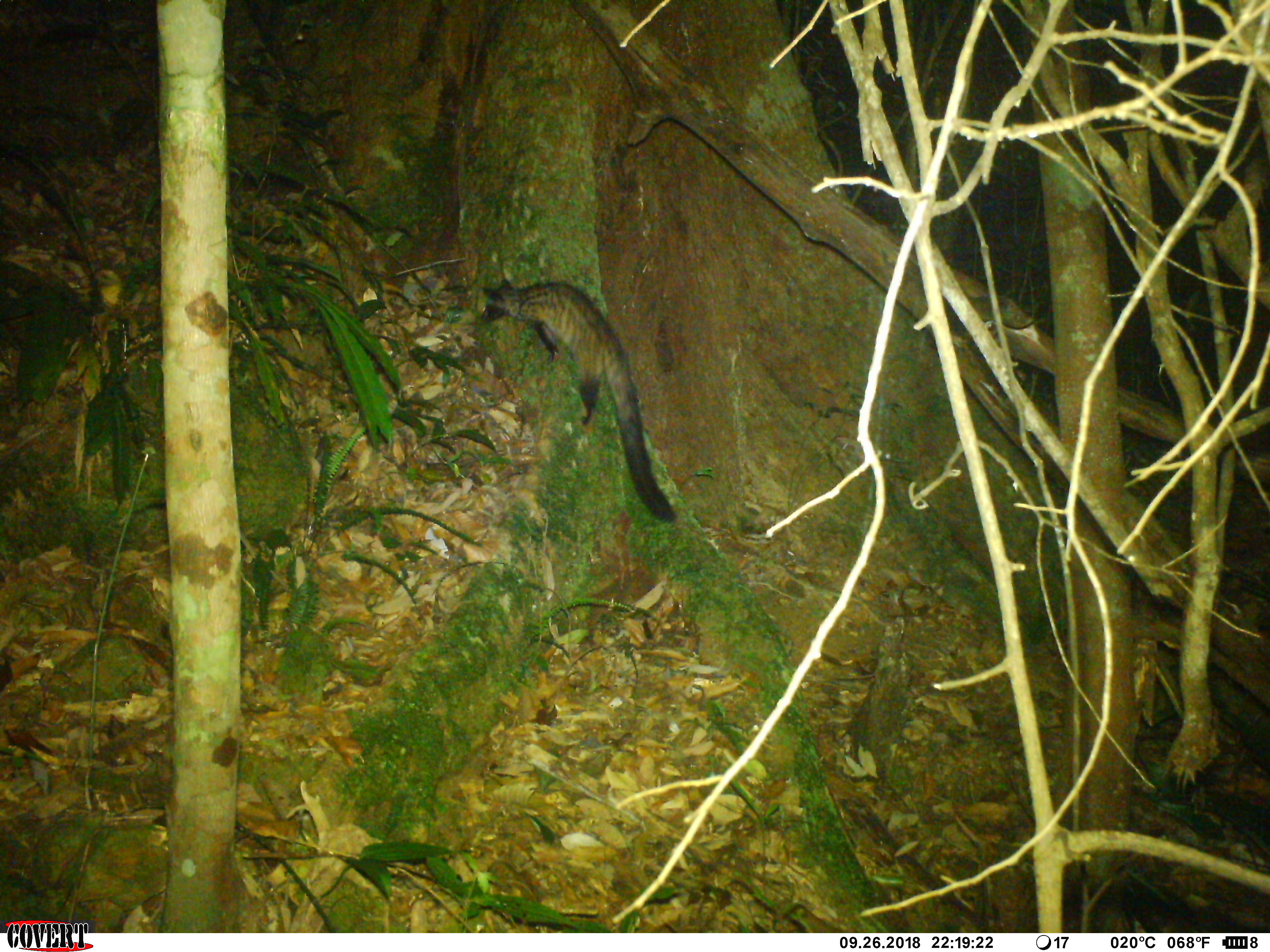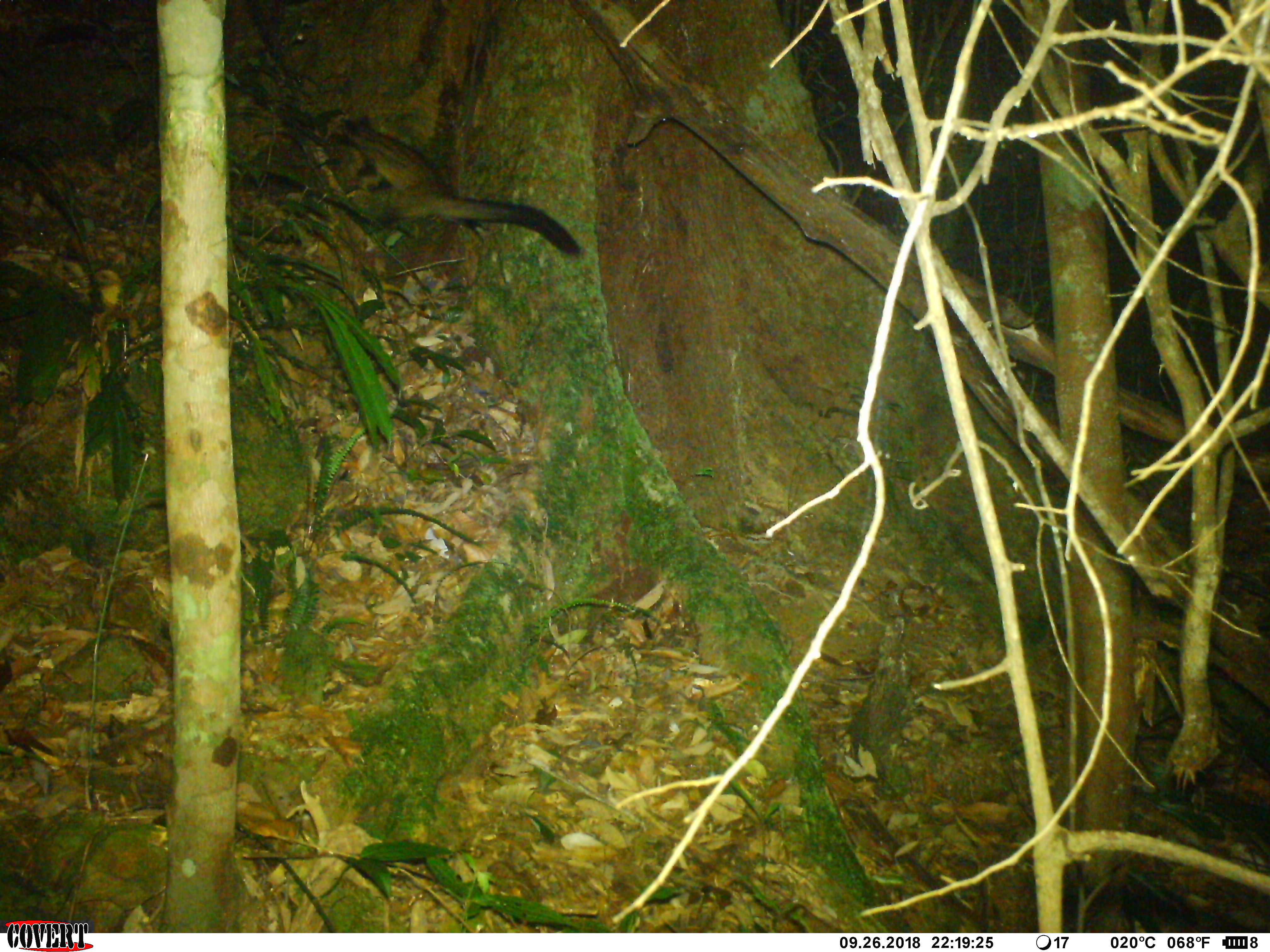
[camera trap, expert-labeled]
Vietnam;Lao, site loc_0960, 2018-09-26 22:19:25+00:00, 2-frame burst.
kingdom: Animalia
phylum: Chordata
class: Mammalia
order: Carnivora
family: Viverridae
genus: Paradoxurus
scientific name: Paradoxurus hermaphroditus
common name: common palm civet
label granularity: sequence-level